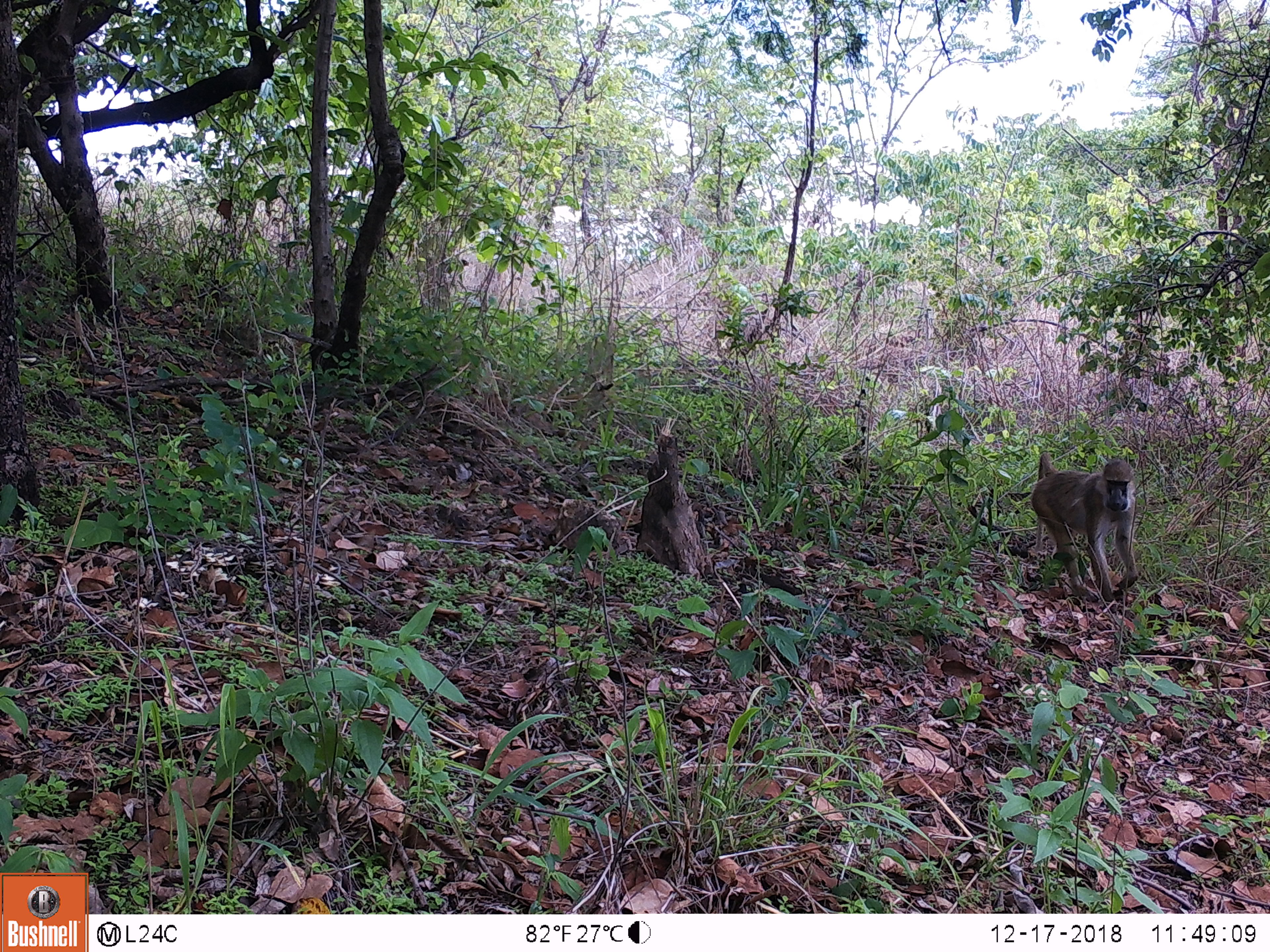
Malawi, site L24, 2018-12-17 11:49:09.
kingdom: Animalia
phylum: Chordata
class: Mammalia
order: Primates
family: Cercopithecidae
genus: Papio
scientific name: Papio cynocephalus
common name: yellow baboon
Yellow baboon (Papio cynocephalus), count 1.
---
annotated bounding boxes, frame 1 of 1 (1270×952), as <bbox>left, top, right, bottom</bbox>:
yellow baboon: <bbox>1027, 439, 1155, 608</bbox>